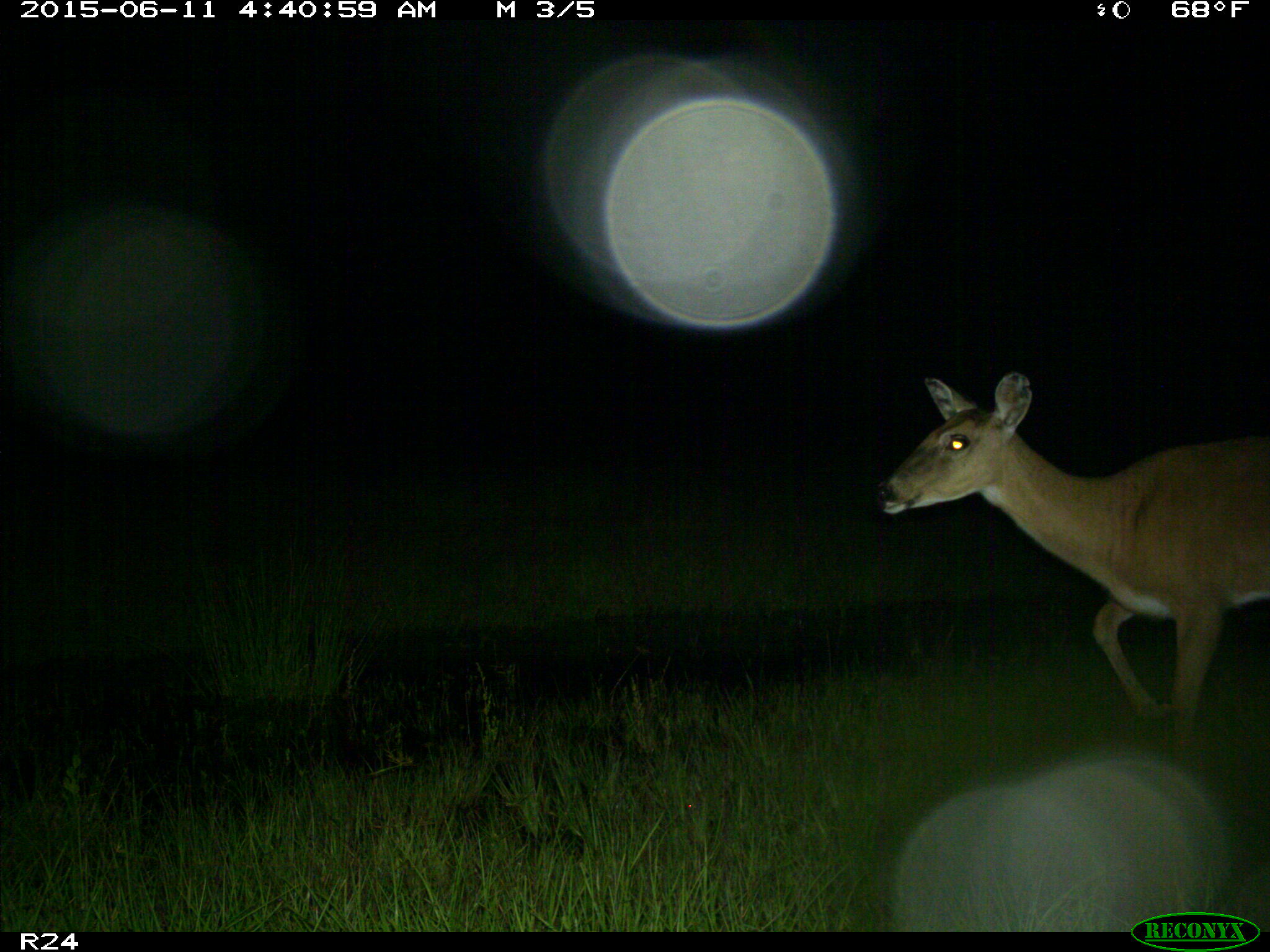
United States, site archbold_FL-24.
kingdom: Animalia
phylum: Chordata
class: Mammalia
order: Artiodactyla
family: Bovidae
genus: Bos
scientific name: Bos taurus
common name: domestic cow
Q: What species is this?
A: Bos taurus (domestic cow).